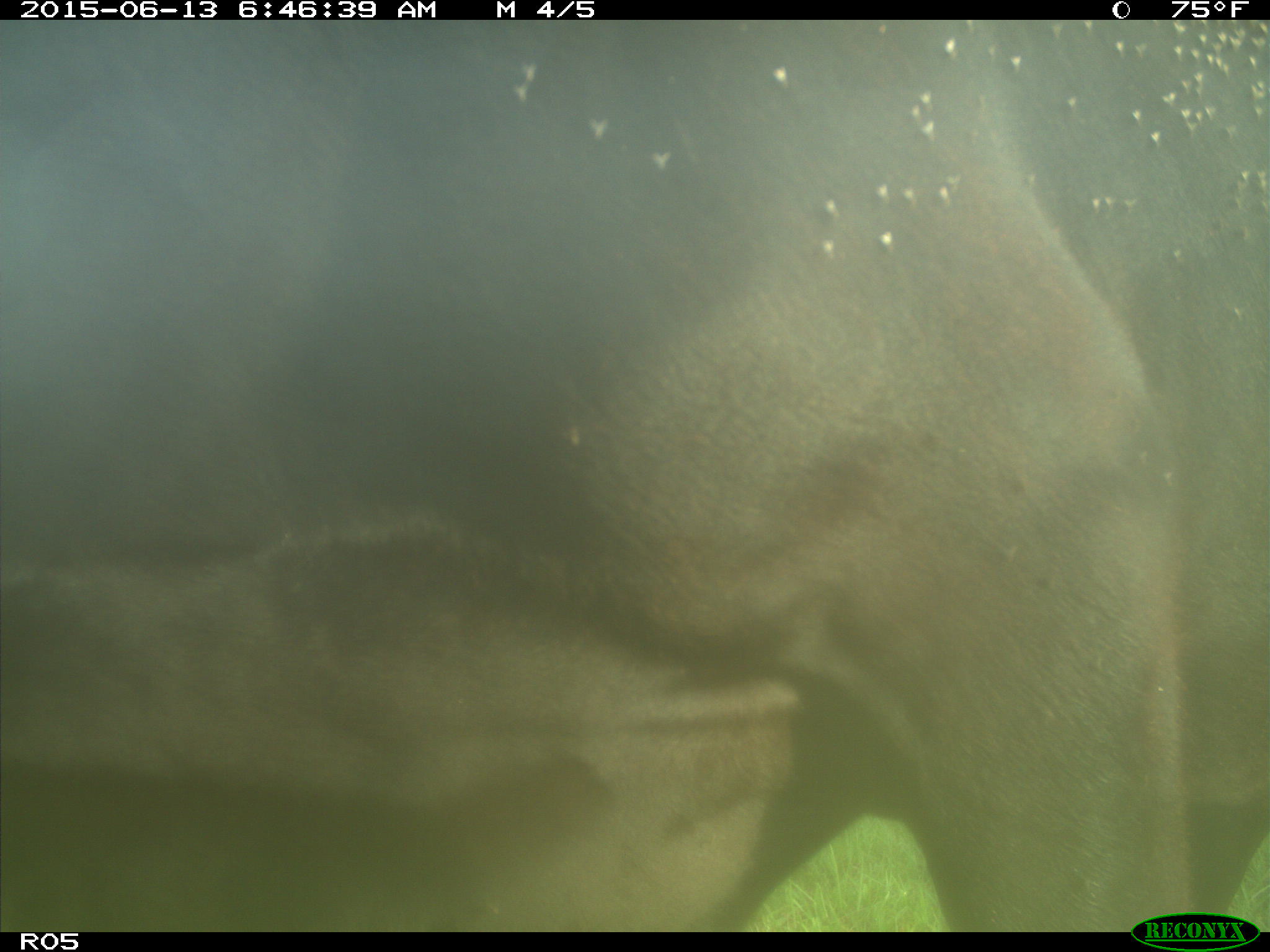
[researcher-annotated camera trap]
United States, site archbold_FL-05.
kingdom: Animalia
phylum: Chordata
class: Mammalia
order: Artiodactyla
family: Bovidae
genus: Bos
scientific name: Bos taurus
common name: domestic cow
Bos taurus (domestic cow).